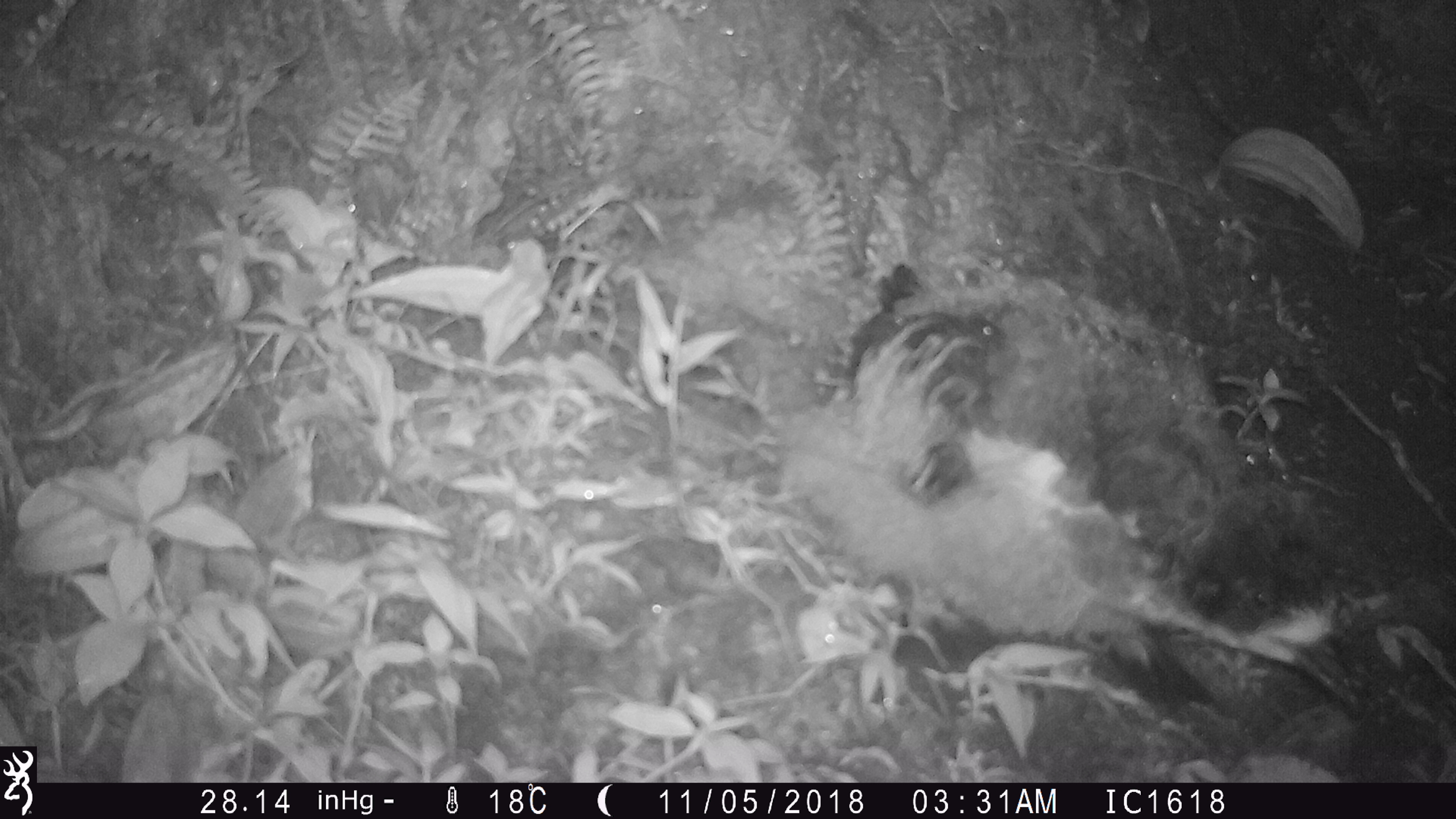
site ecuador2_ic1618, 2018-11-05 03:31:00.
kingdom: Animalia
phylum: Chordata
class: Aves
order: Procellariiformes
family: Procellariidae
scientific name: Procellariidae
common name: petrel chick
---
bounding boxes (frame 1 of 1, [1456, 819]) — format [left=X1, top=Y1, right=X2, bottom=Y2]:
petrel chick: [left=740, top=257, right=1404, bottom=759]